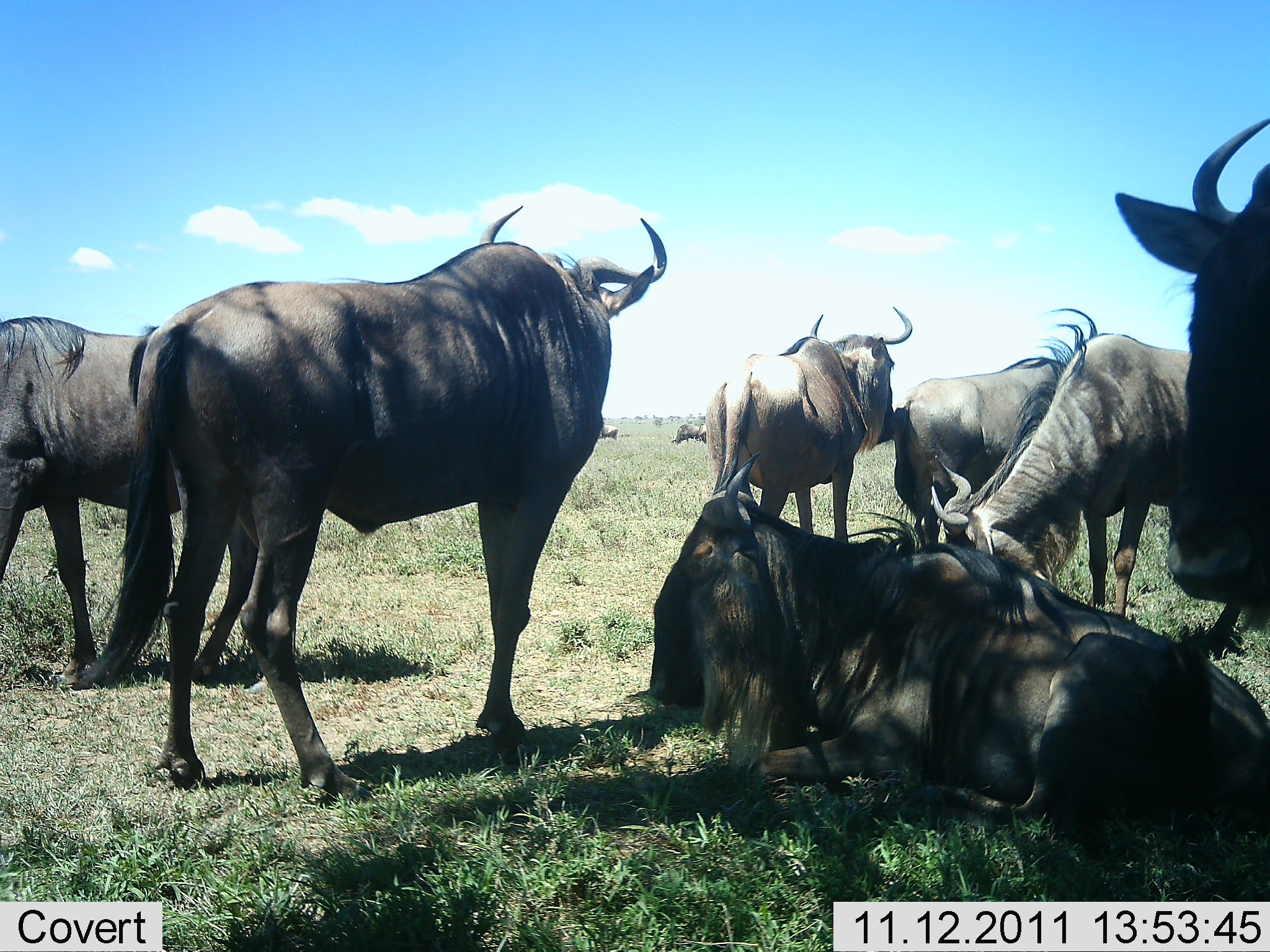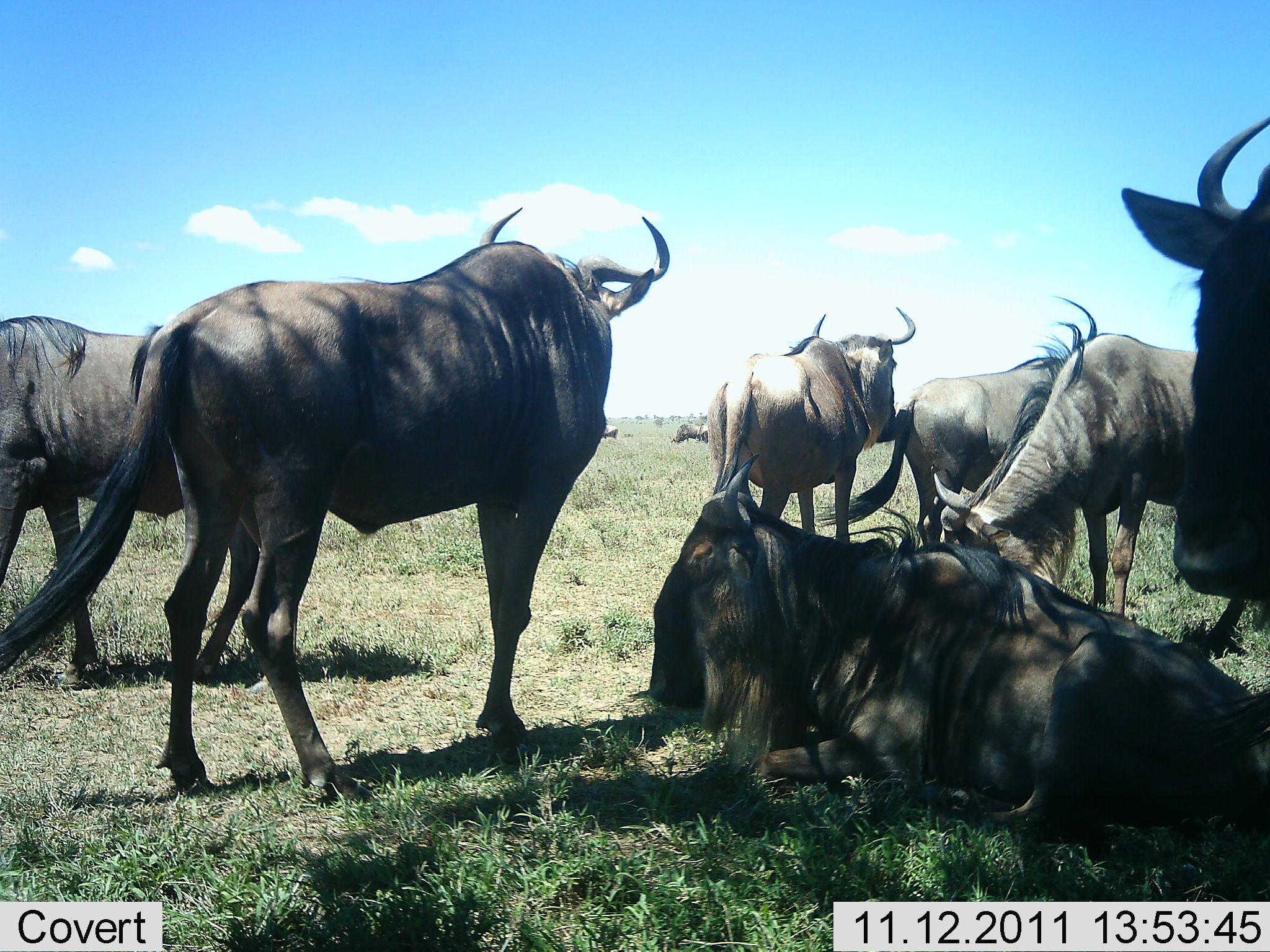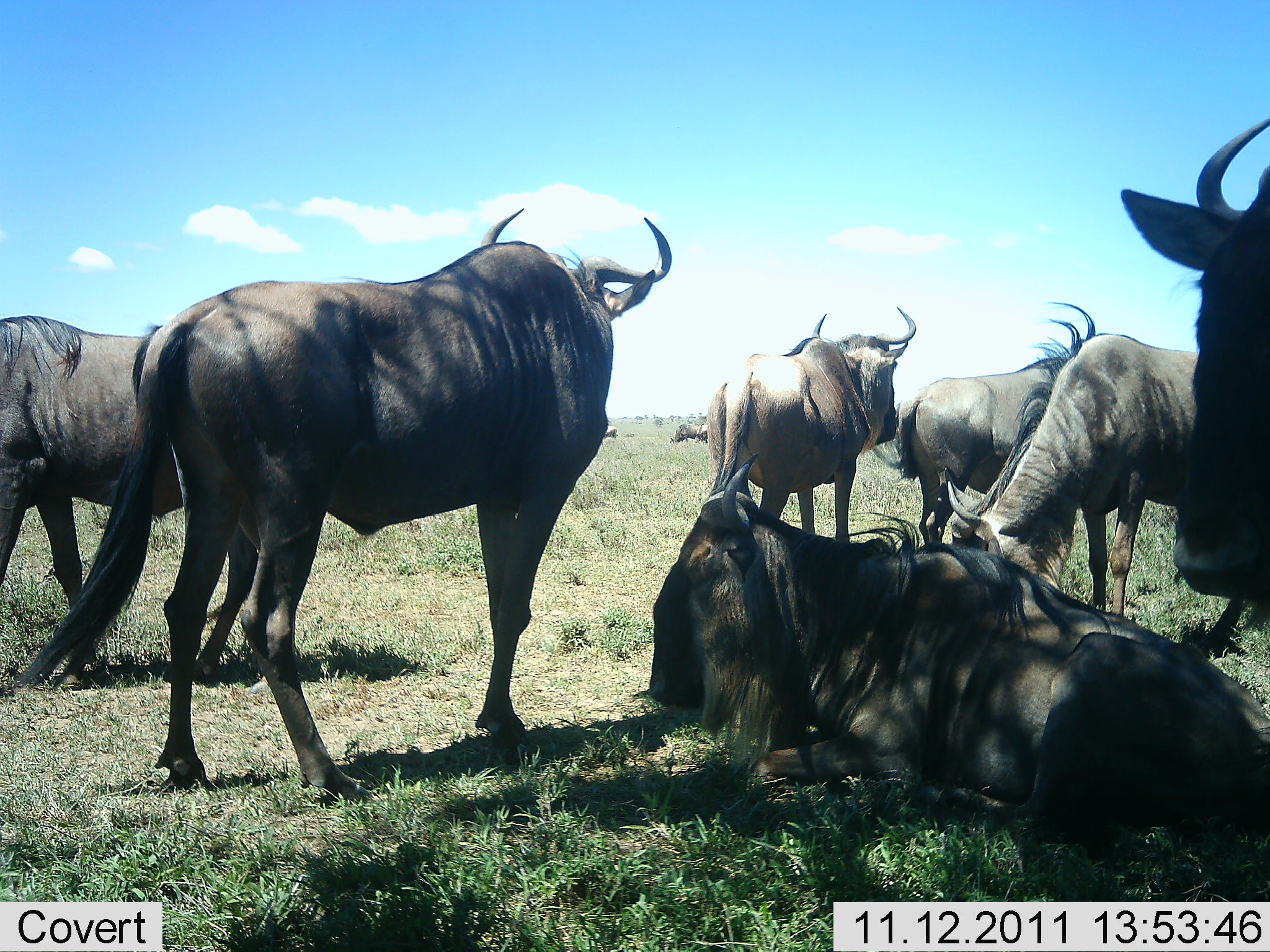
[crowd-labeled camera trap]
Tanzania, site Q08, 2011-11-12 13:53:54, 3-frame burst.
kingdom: Animalia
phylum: Chordata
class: Mammalia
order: Artiodactyla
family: Bovidae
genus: Connochaetes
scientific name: Connochaetes taurinus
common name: blue wildebeest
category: wildebeest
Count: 8.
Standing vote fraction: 100%.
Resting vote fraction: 90%.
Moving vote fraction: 0%.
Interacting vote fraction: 0%.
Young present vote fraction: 0%.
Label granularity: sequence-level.